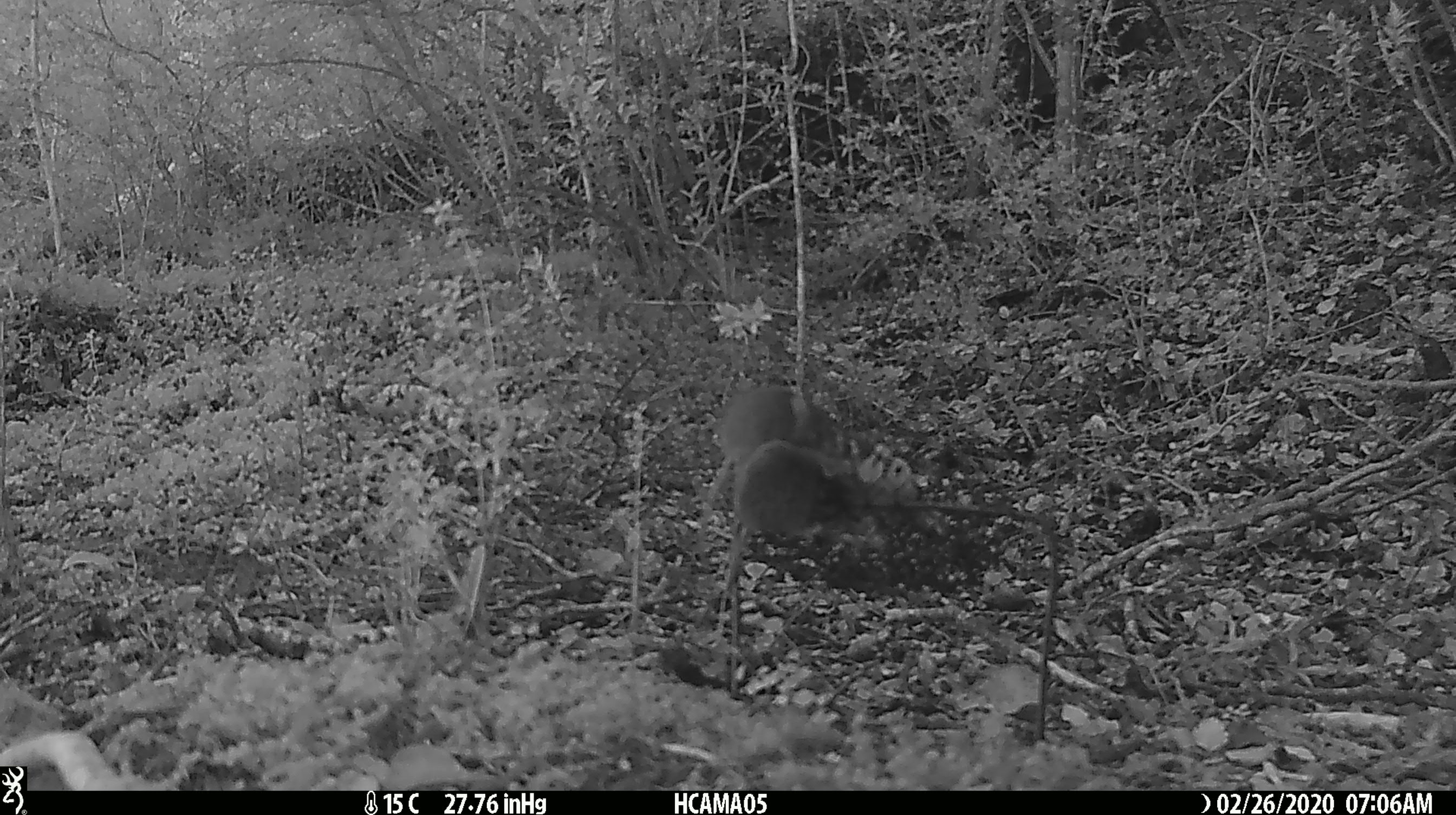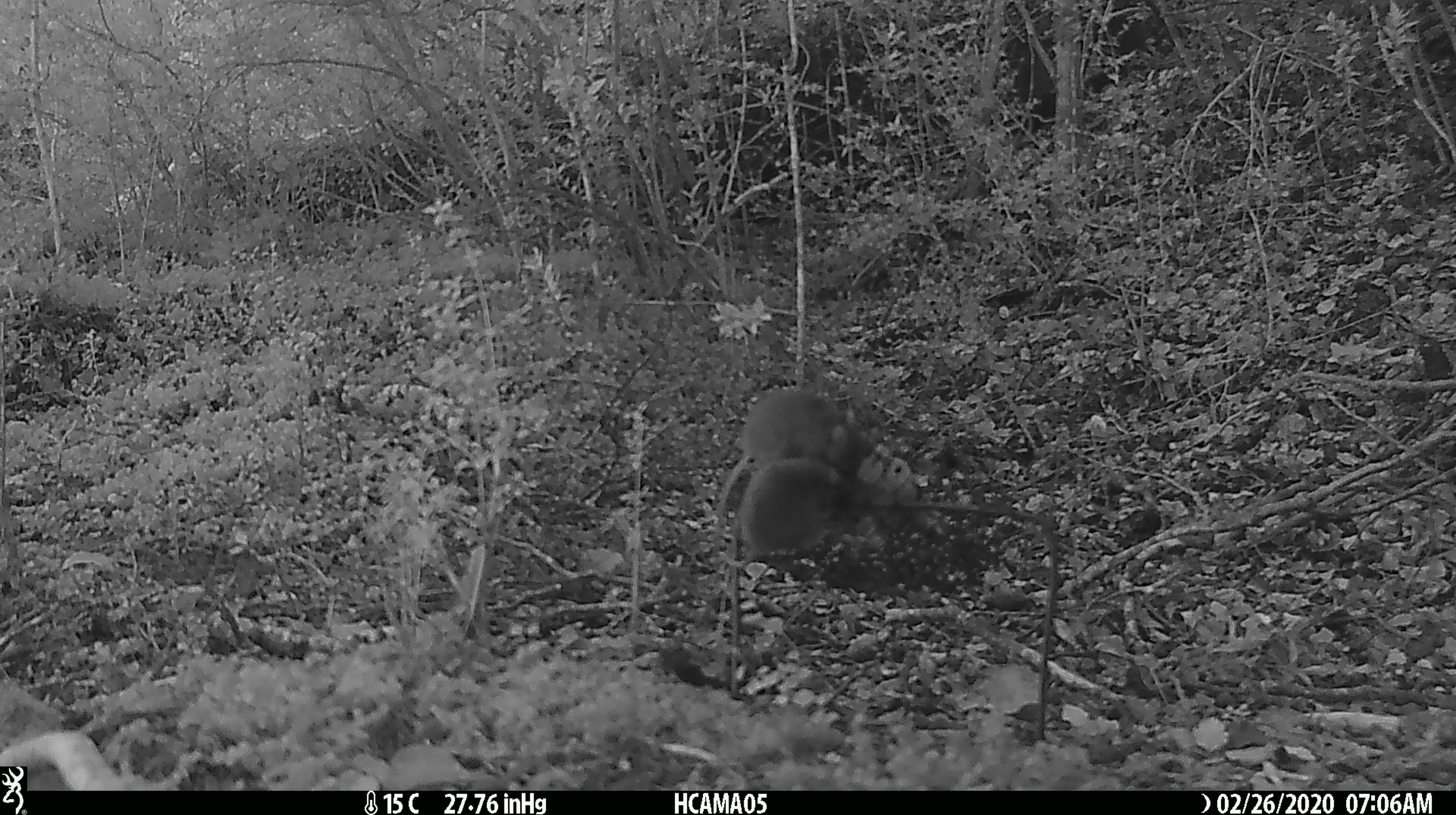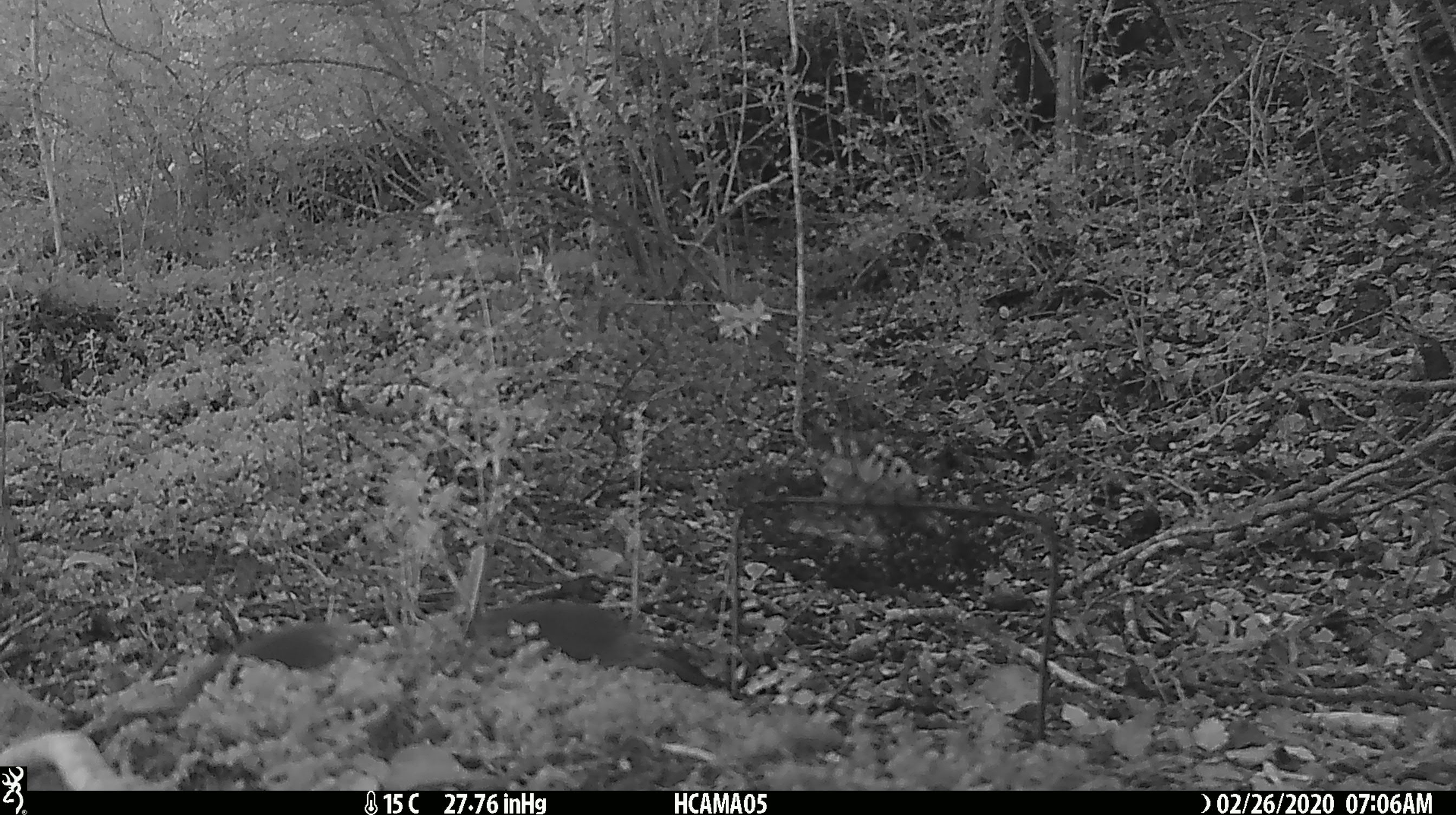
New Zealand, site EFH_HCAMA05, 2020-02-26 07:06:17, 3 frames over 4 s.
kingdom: Animalia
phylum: Chordata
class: Mammalia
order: Rodentia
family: Muridae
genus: Mus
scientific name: Mus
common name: mouse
Mouse (Mus).